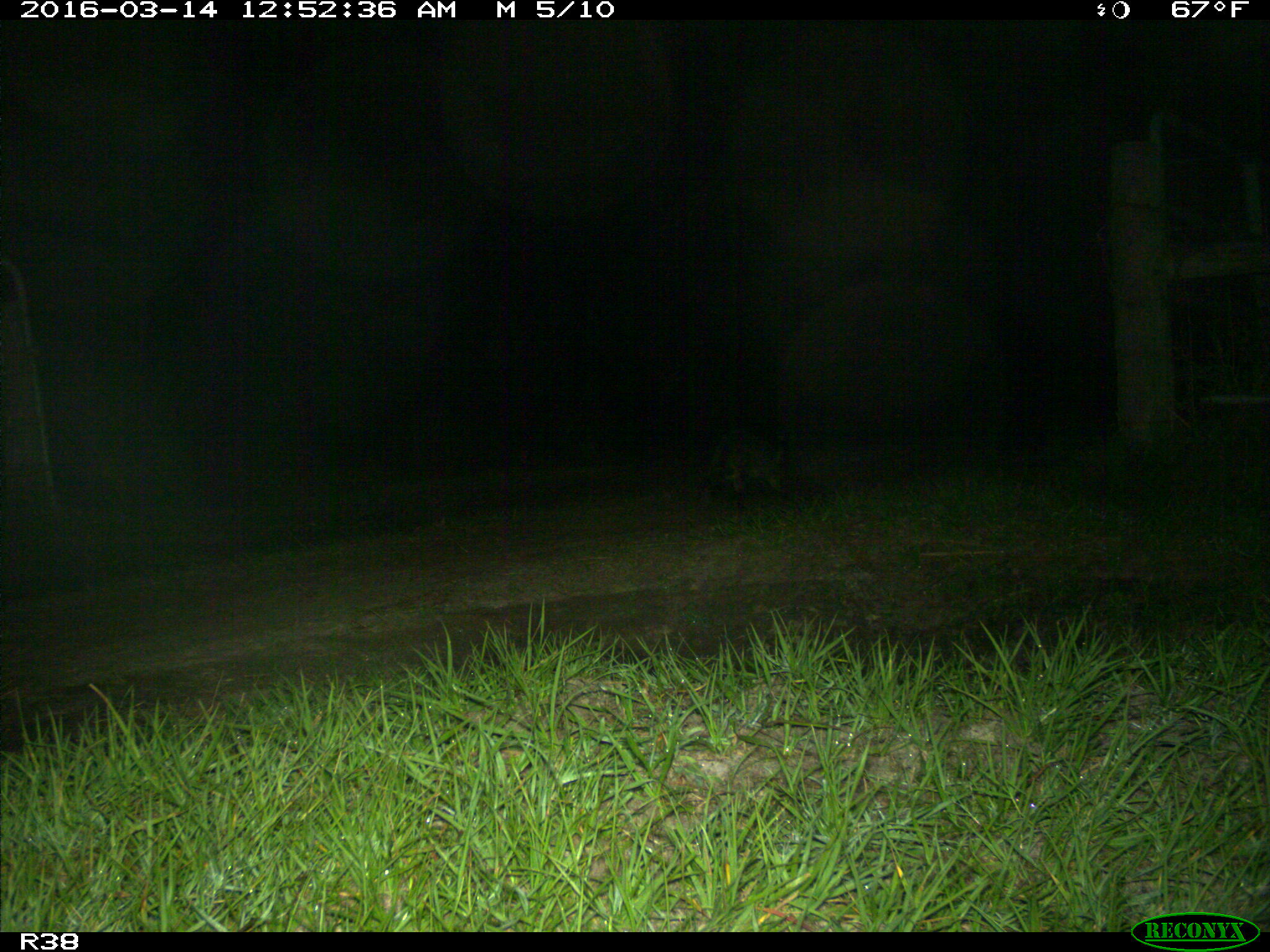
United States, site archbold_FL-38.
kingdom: Animalia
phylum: Chordata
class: Mammalia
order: Carnivora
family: Procyonidae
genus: Procyon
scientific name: Procyon lotor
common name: common raccoon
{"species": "Procyon lotor (common raccoon)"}